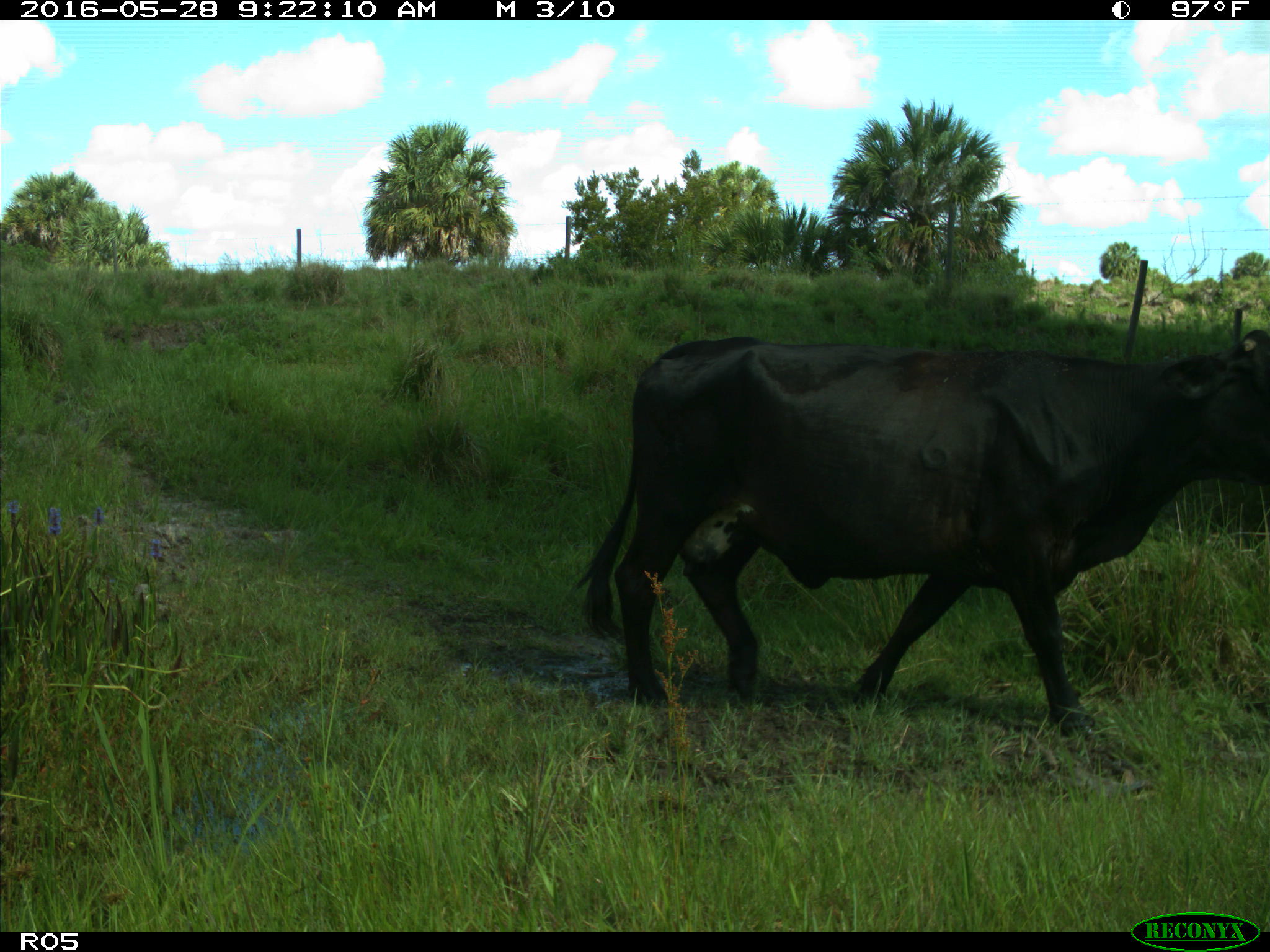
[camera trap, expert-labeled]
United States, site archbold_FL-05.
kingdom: Animalia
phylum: Chordata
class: Mammalia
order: Artiodactyla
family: Bovidae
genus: Bos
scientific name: Bos taurus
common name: domestic cow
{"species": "Bos taurus (domestic cow)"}